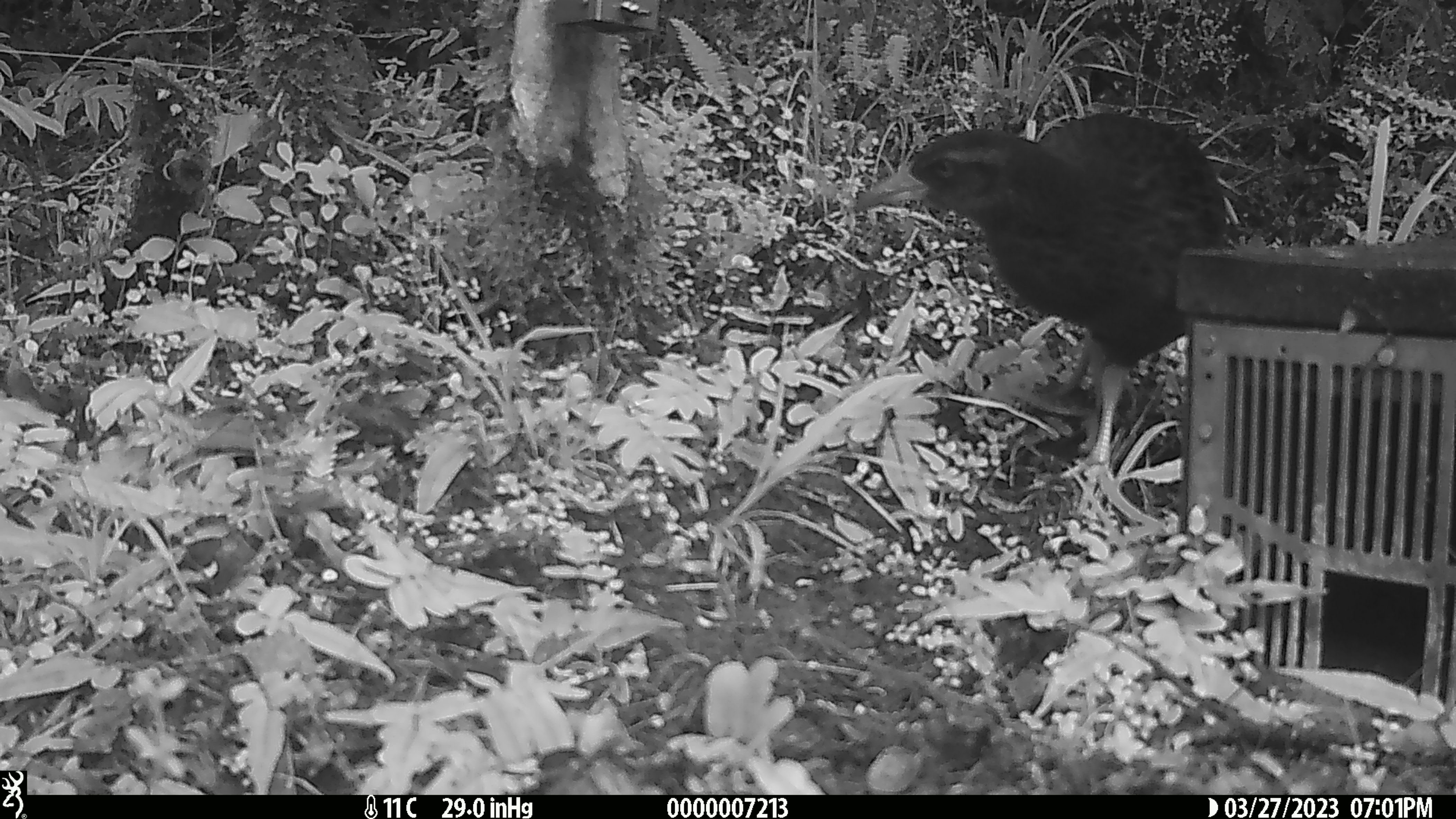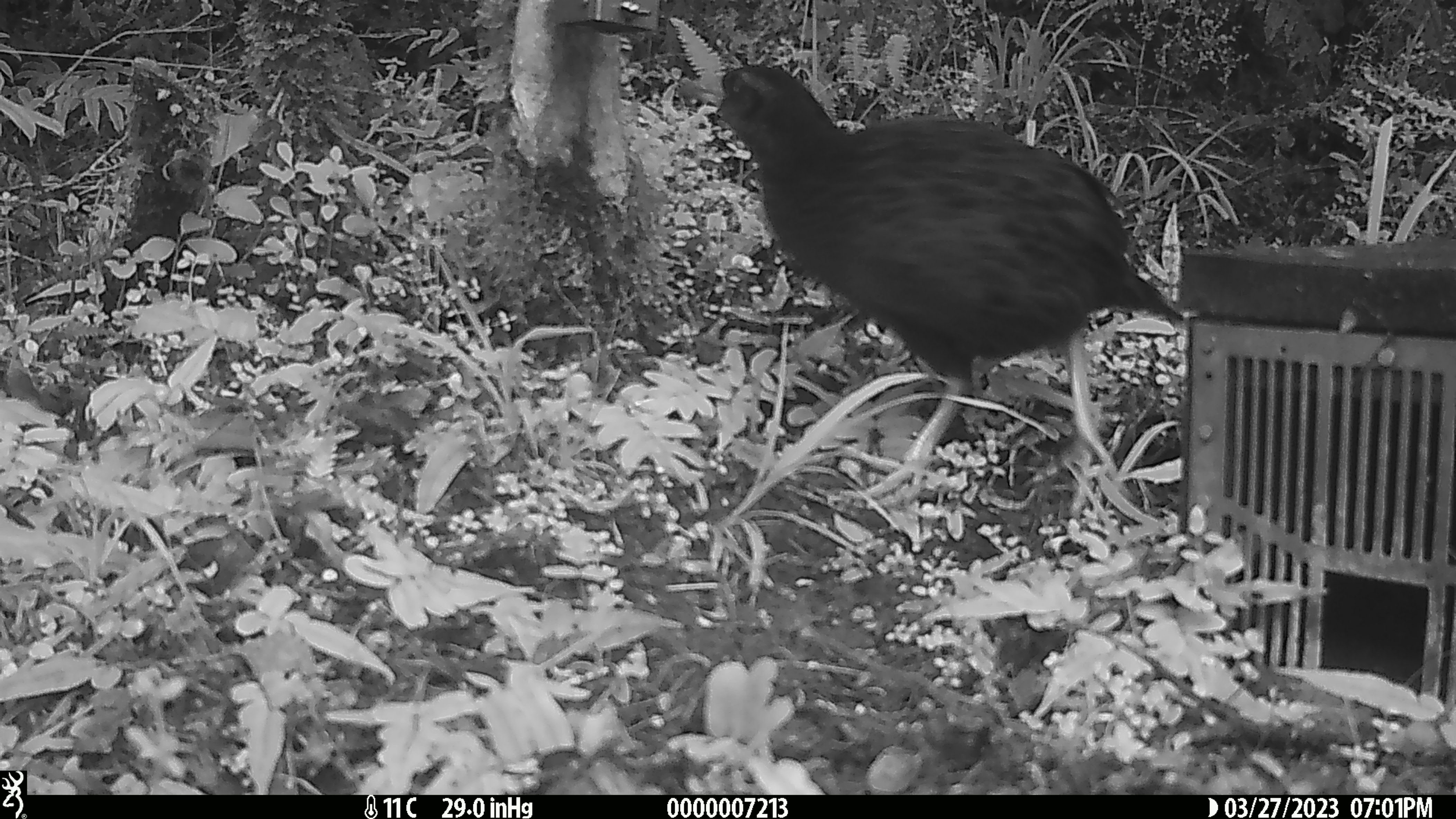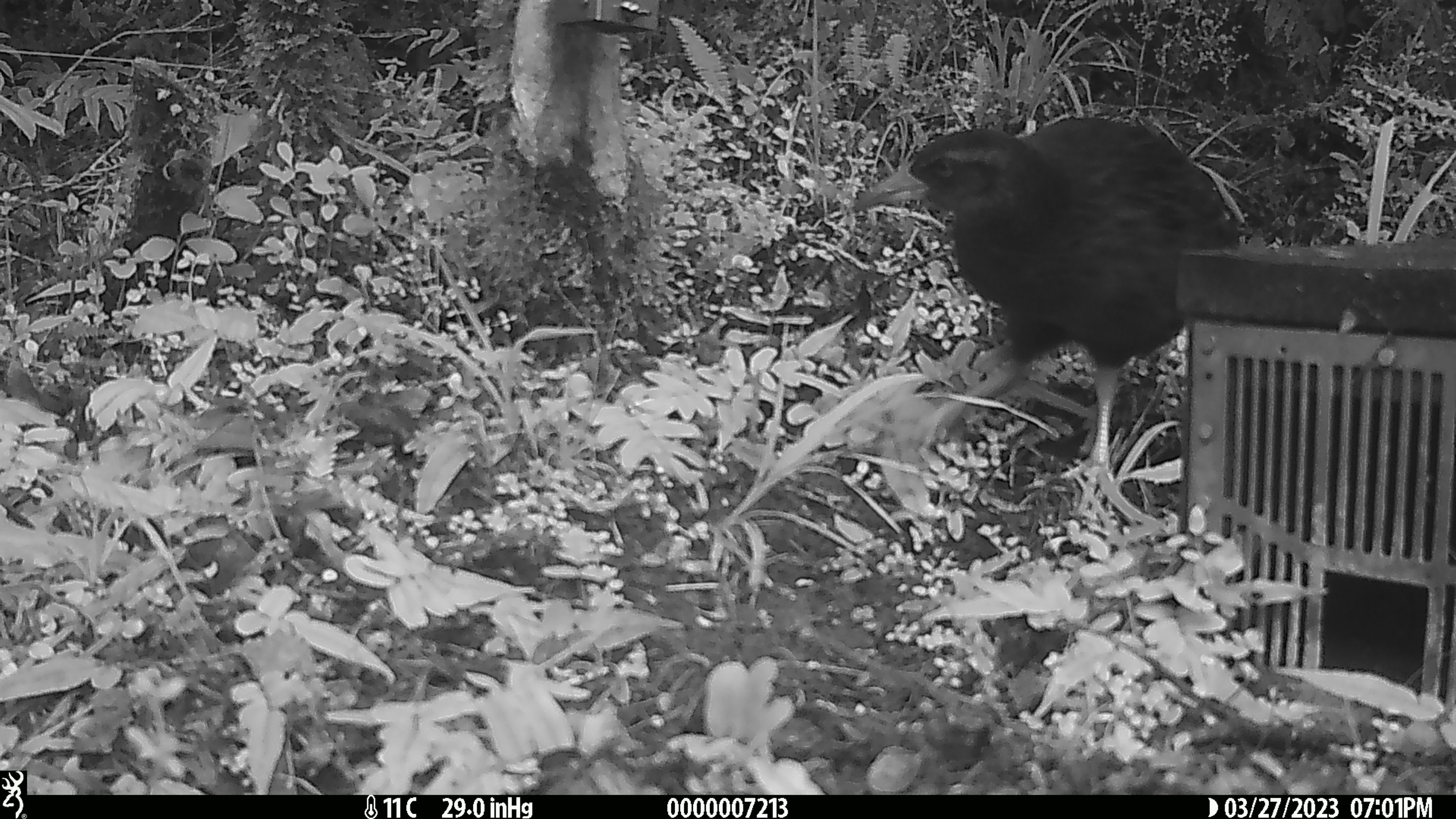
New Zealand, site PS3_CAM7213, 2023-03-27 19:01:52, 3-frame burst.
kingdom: Animalia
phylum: Chordata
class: Aves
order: Gruiformes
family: Rallidae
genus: Gallirallus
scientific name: Gallirallus australis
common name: weka